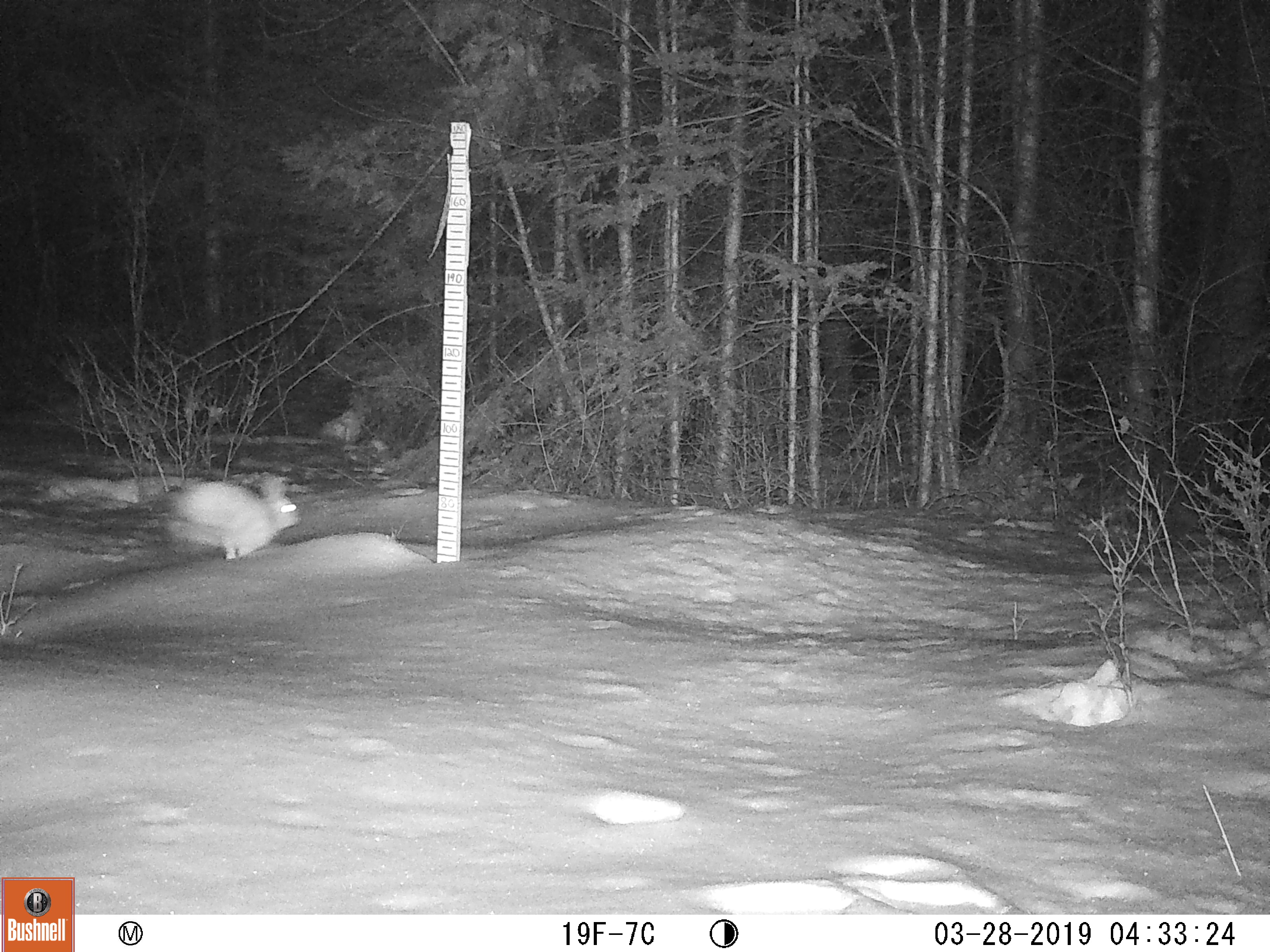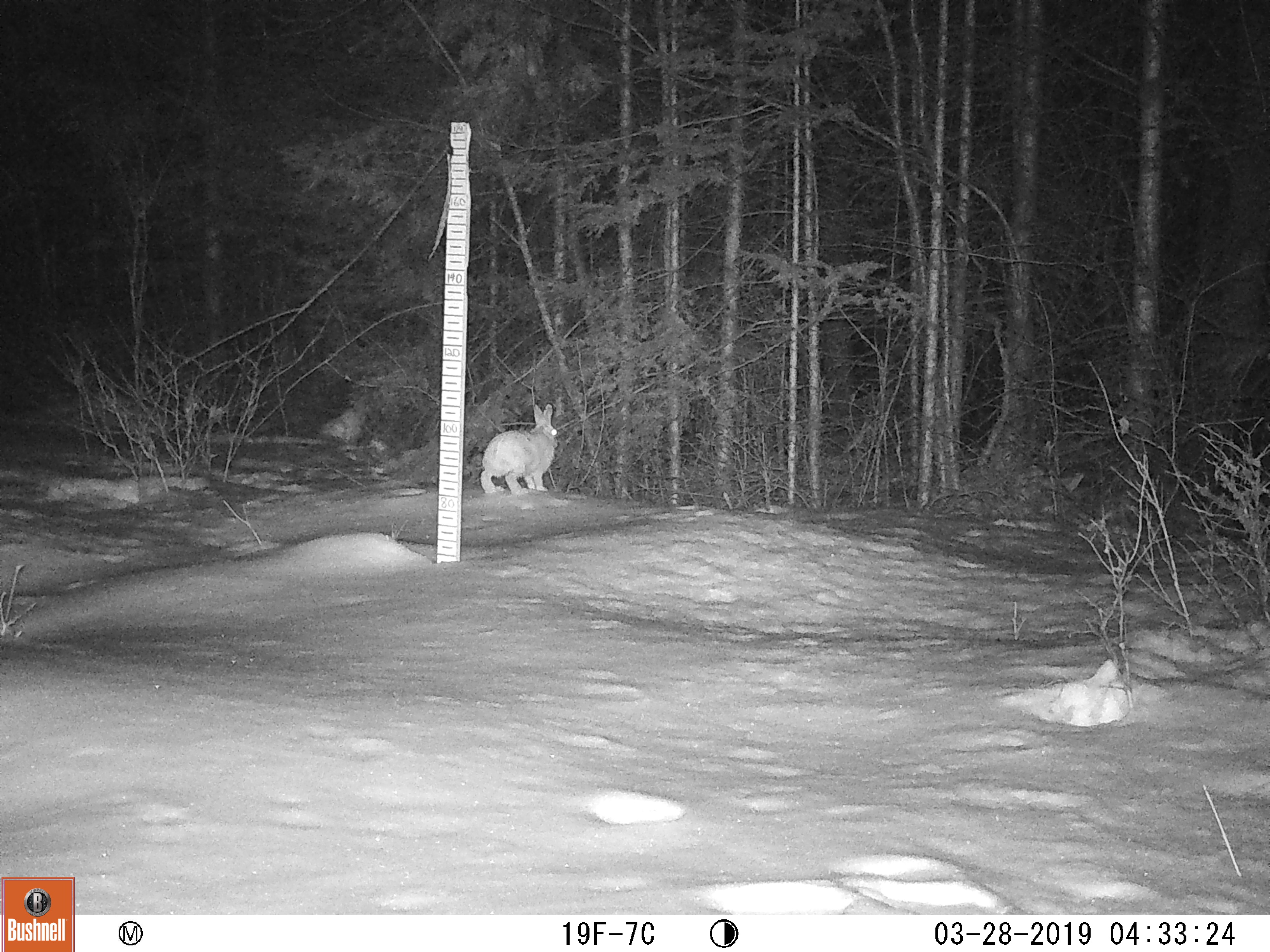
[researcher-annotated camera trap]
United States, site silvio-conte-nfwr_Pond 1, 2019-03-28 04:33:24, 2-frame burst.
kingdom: Animalia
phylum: Chordata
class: Mammalia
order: Lagomorpha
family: Leporidae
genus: Lepus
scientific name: Lepus americanus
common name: snowshoe hare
Snowshoe hare (Lepus americanus).